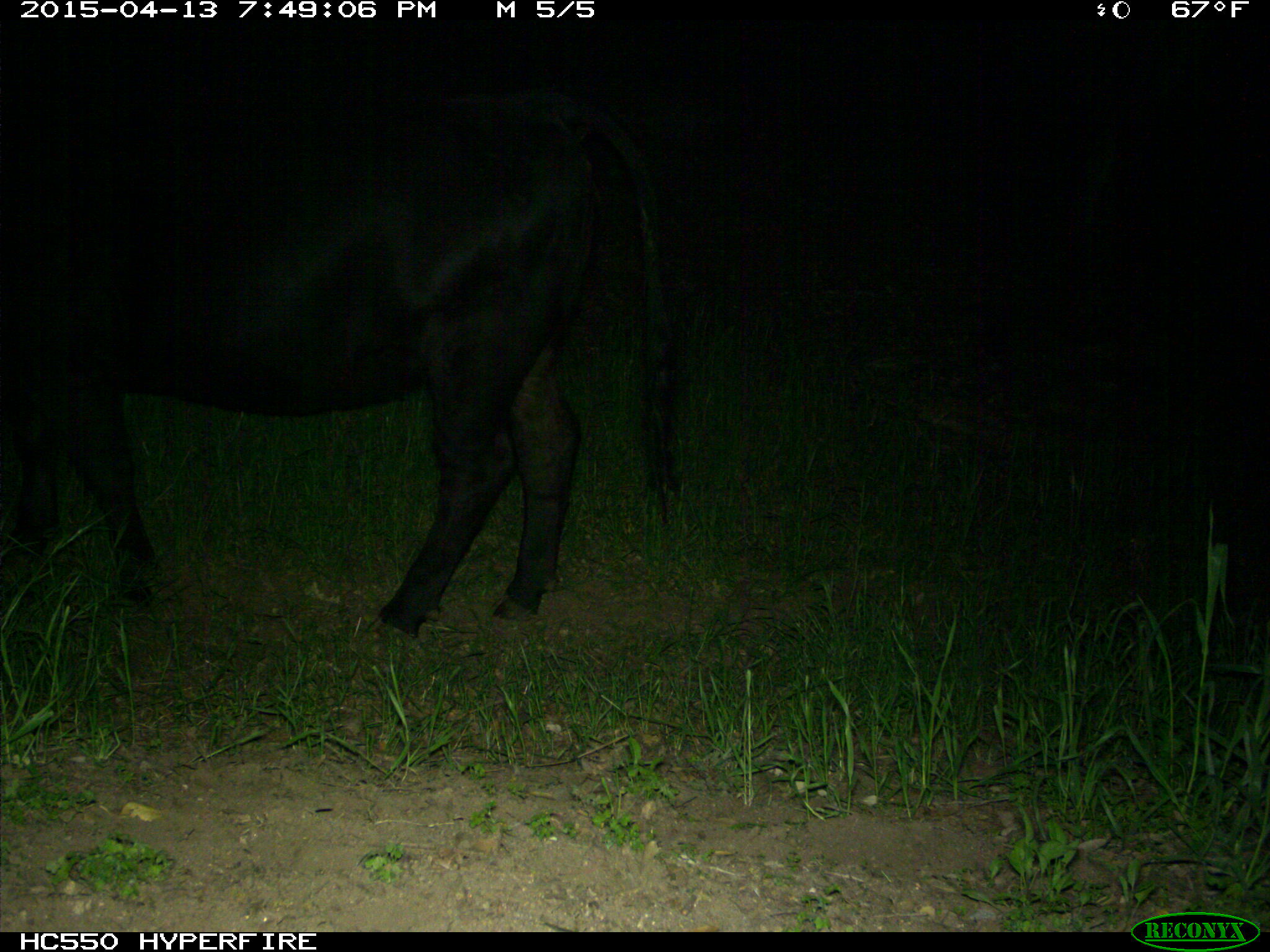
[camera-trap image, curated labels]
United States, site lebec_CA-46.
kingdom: Animalia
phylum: Chordata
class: Mammalia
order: Artiodactyla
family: Bovidae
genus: Bos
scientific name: Bos taurus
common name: domestic cow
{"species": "Bos taurus (domestic cow)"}